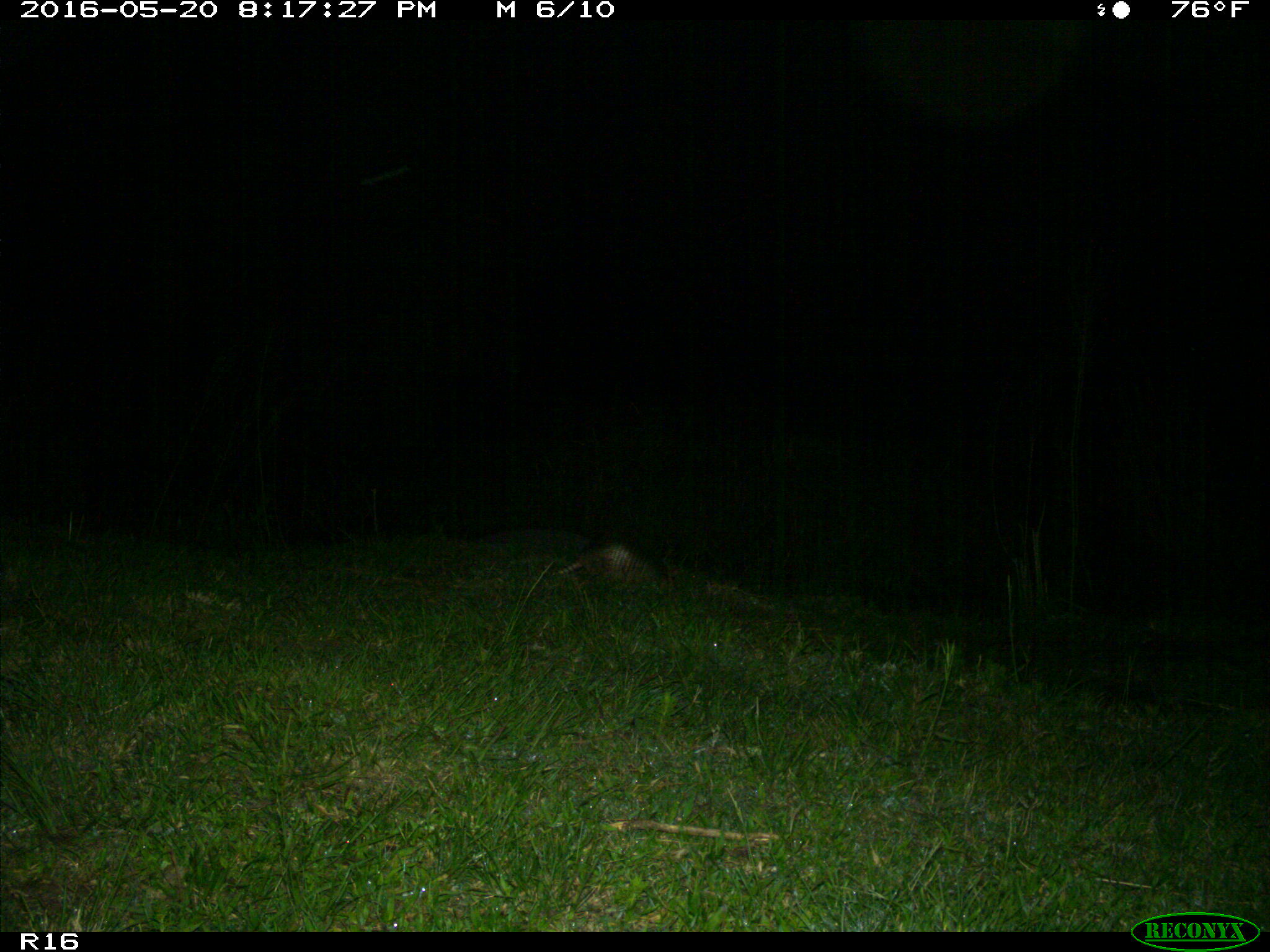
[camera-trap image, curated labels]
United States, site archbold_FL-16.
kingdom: Animalia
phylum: Chordata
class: Mammalia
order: Cingulata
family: Dasypodidae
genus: Dasypus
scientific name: Dasypus novemcinctus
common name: nine-banded armadillo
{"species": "Dasypus novemcinctus (nine-banded armadillo)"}